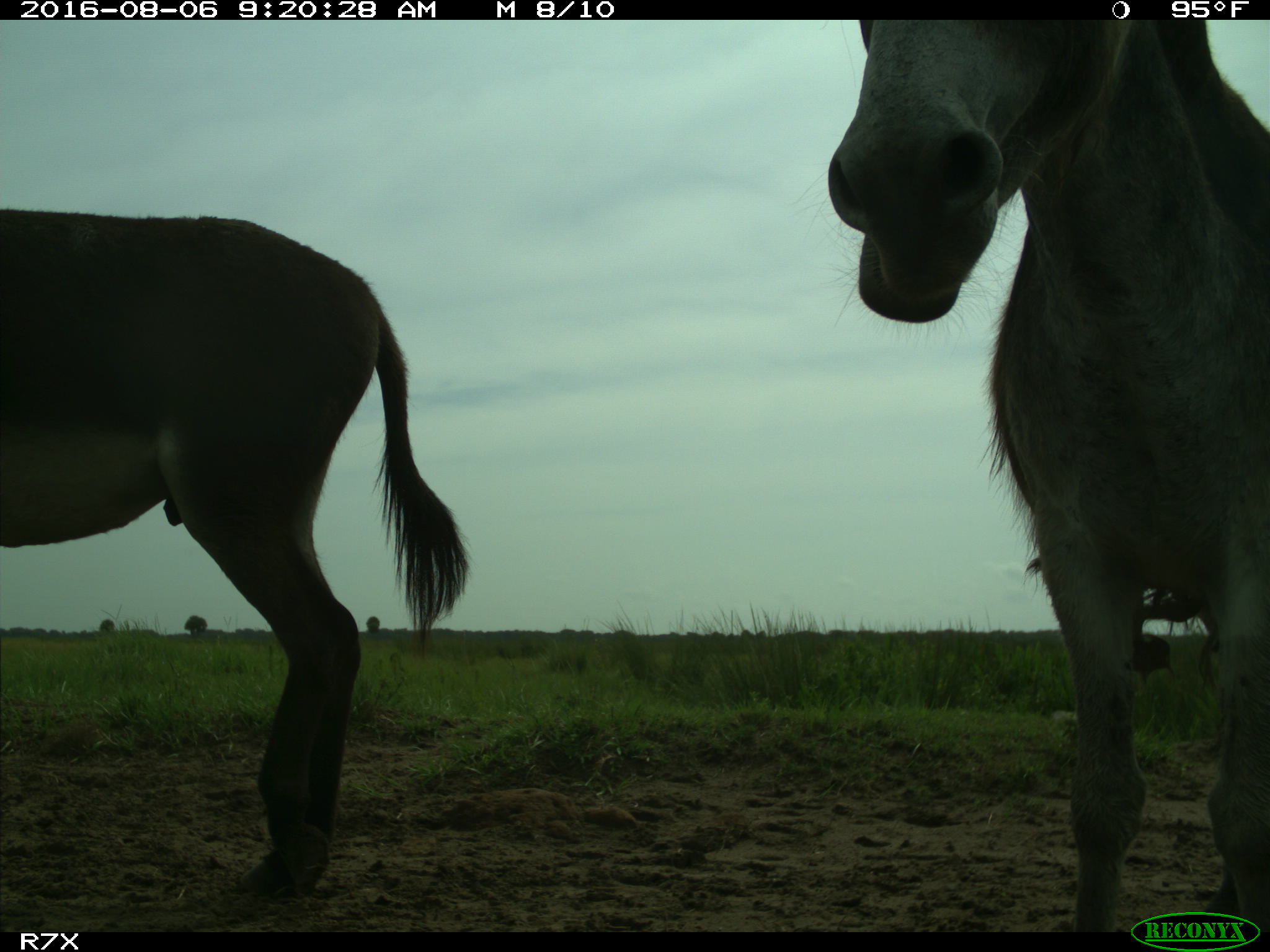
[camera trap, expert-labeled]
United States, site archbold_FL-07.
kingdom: Animalia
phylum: Chordata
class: Mammalia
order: Perissodactyla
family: Equidae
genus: Equus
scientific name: Equus africanus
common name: african wild ass